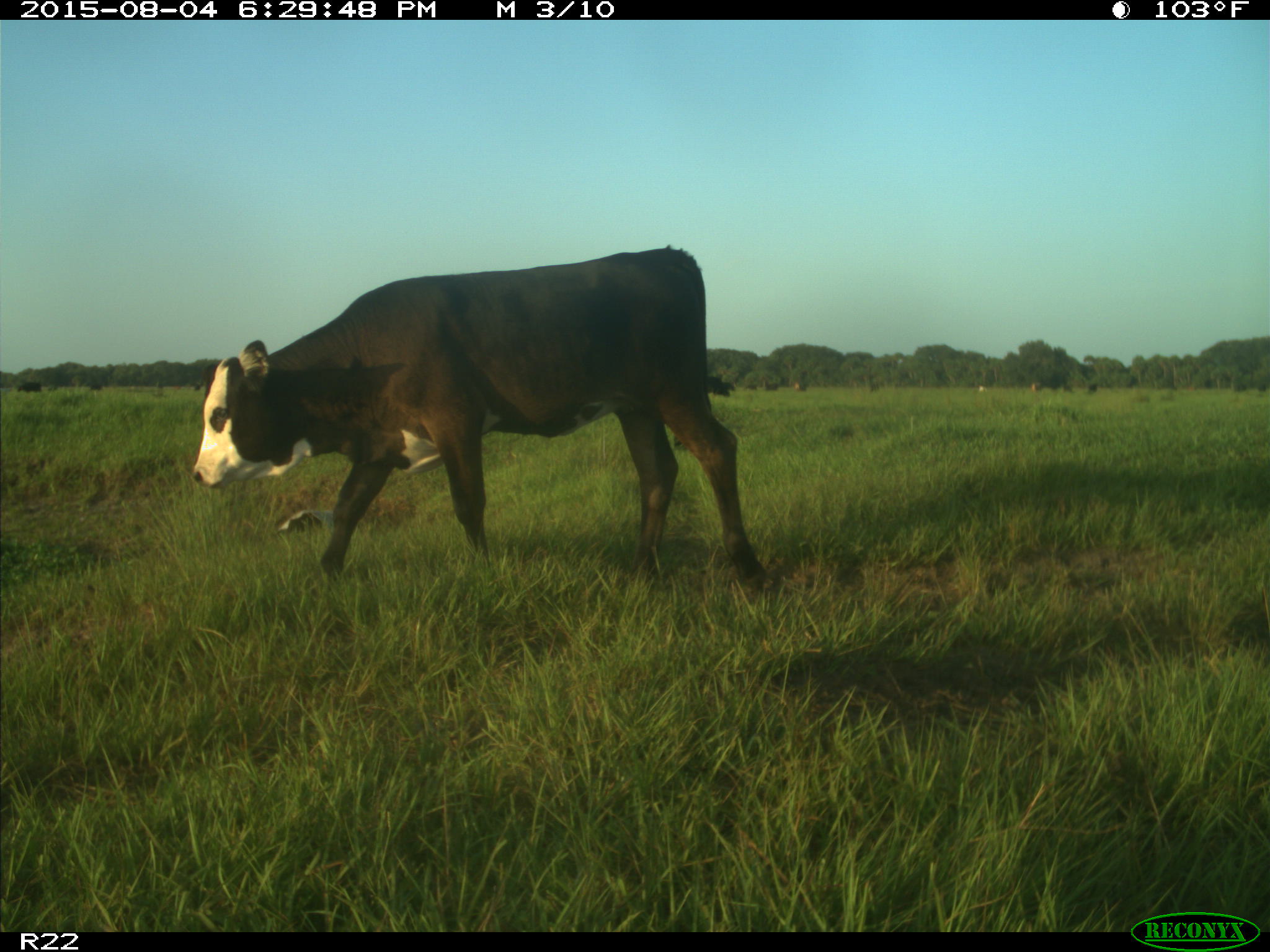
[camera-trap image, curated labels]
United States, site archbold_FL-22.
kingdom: Animalia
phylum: Chordata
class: Mammalia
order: Artiodactyla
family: Bovidae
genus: Bos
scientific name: Bos taurus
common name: domestic cow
Bos taurus (domestic cow).